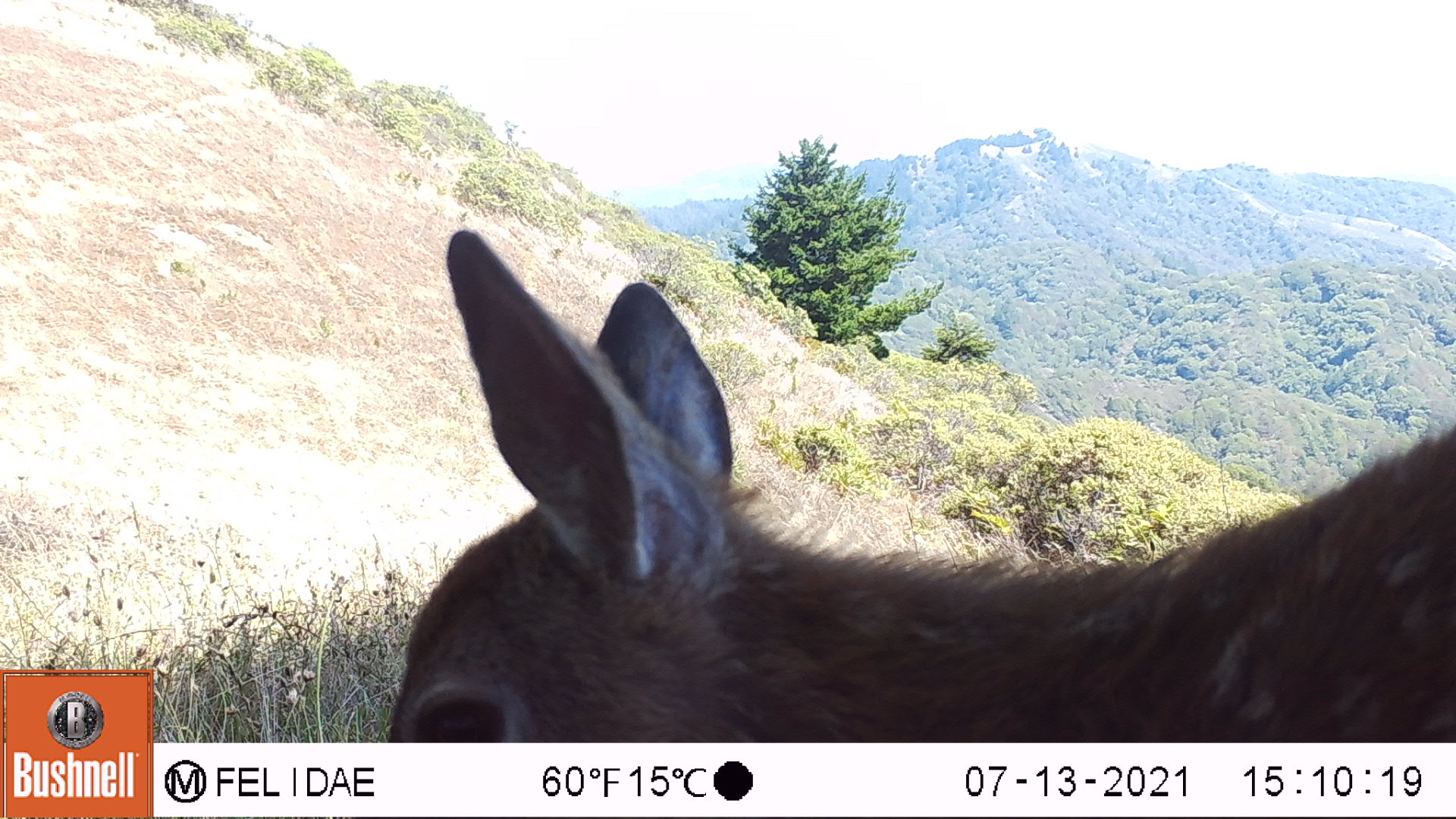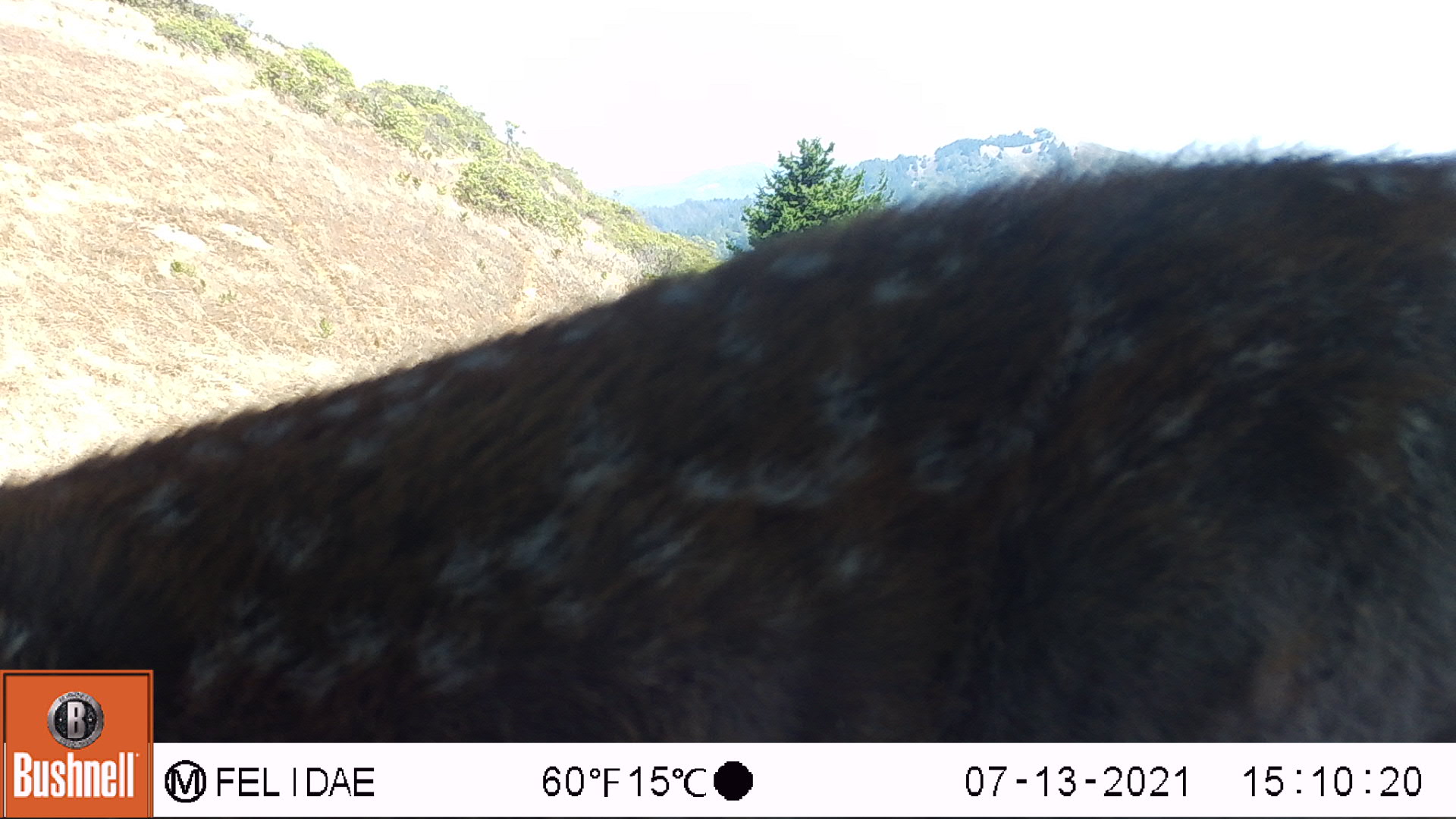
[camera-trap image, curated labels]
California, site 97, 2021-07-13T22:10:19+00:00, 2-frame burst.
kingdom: Animalia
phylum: Chordata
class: Mammalia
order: Artiodactyla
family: Cervidae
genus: Odocoileus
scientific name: Odocoileus hemionus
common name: mule deer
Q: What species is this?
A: Mule deer (Odocoileus hemionus).